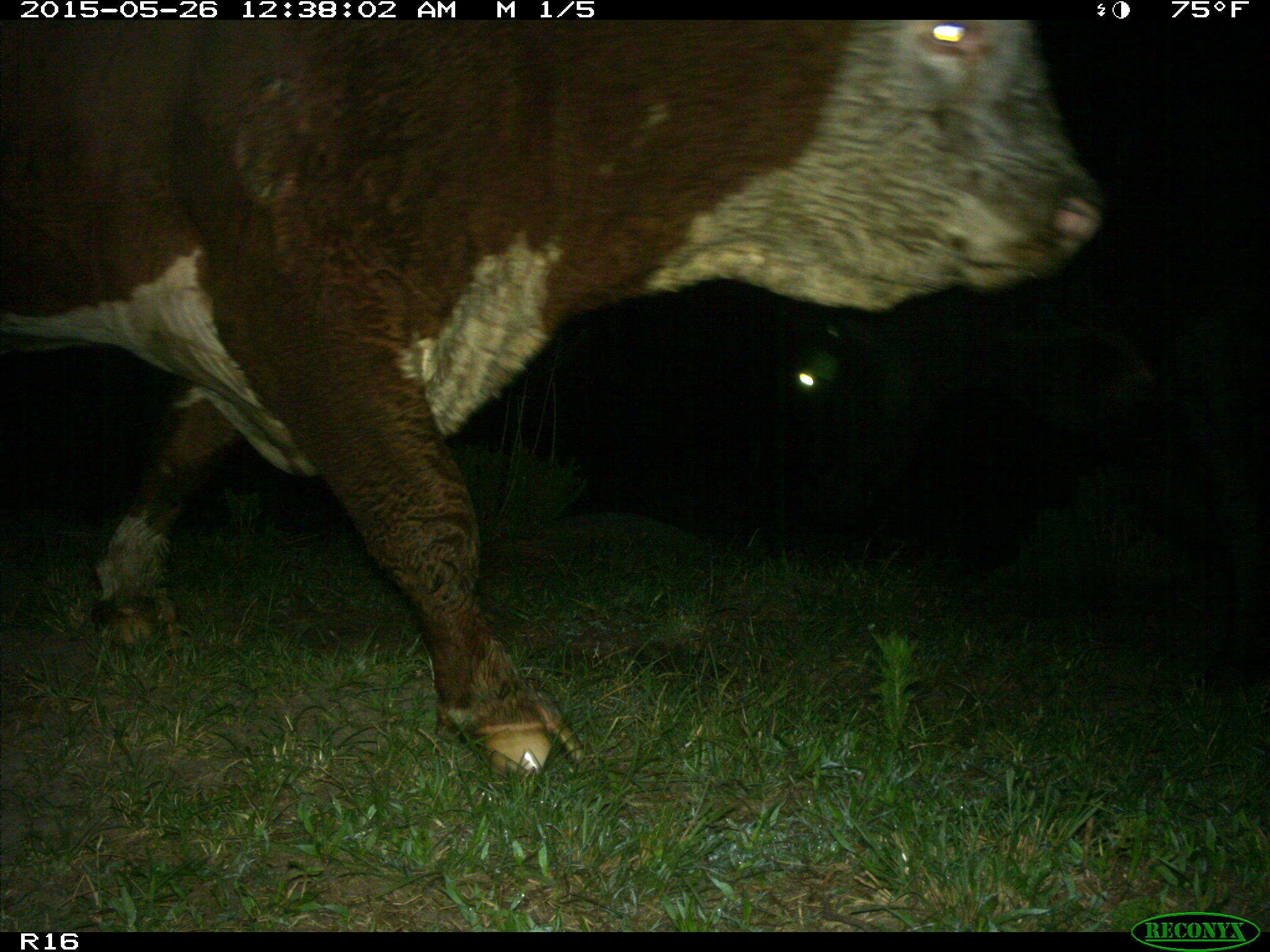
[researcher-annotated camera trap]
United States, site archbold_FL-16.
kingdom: Animalia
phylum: Chordata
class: Mammalia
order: Artiodactyla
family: Bovidae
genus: Bos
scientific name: Bos taurus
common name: domestic cow